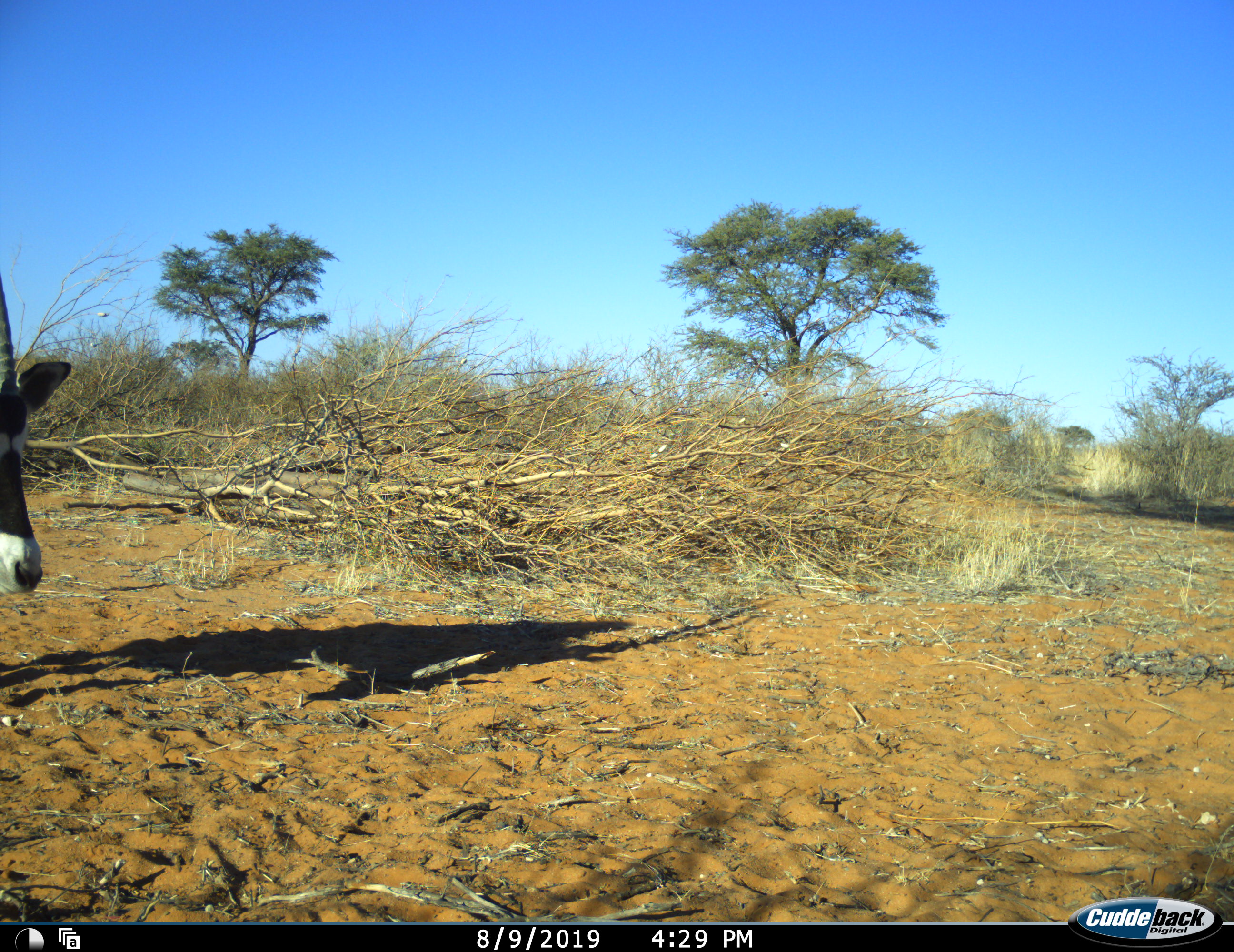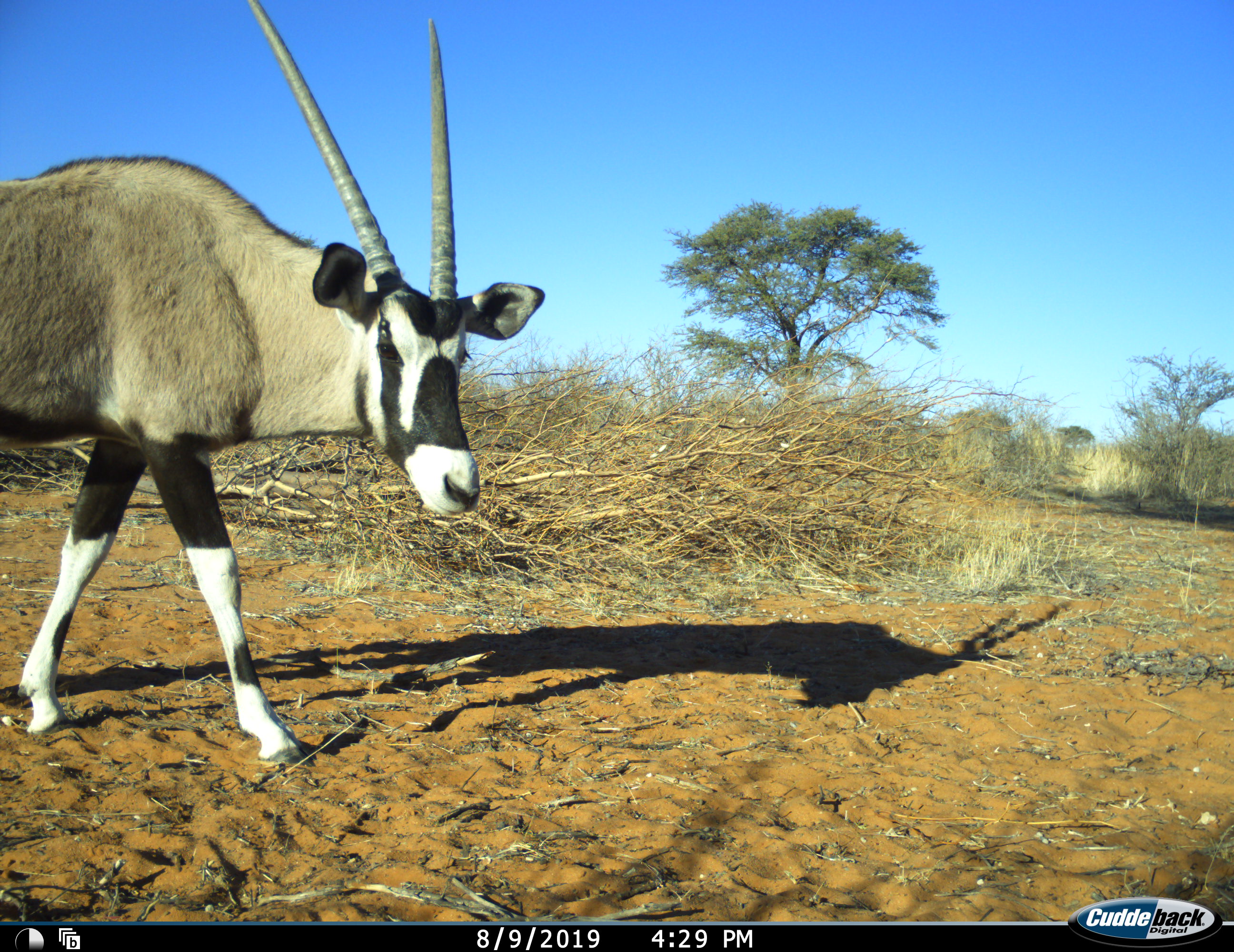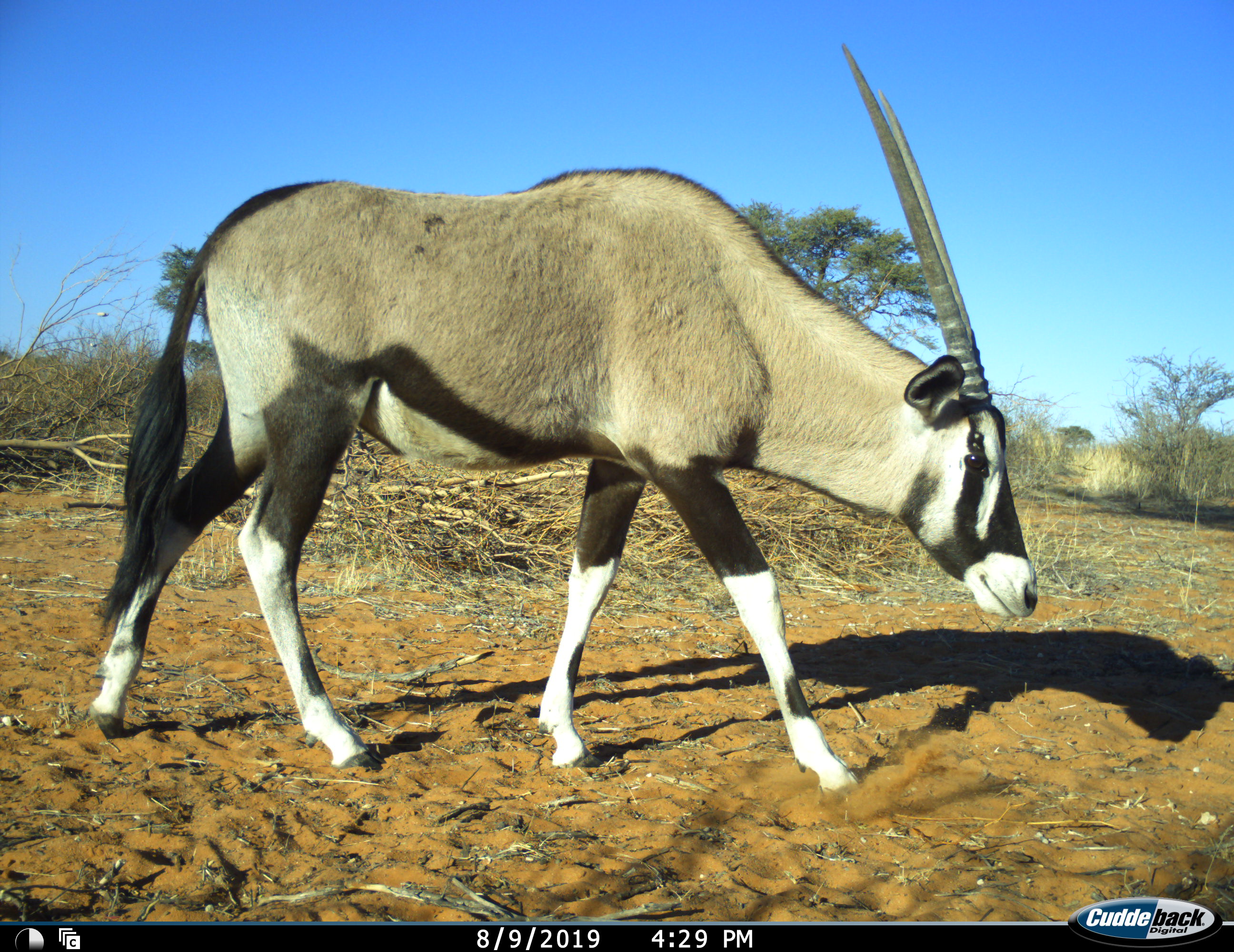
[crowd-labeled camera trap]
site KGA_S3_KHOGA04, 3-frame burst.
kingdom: Animalia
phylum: Chordata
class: Mammalia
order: Artiodactyla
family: Bovidae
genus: Oryx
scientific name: Oryx gazella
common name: gemsbok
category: oryx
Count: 1.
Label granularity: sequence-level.